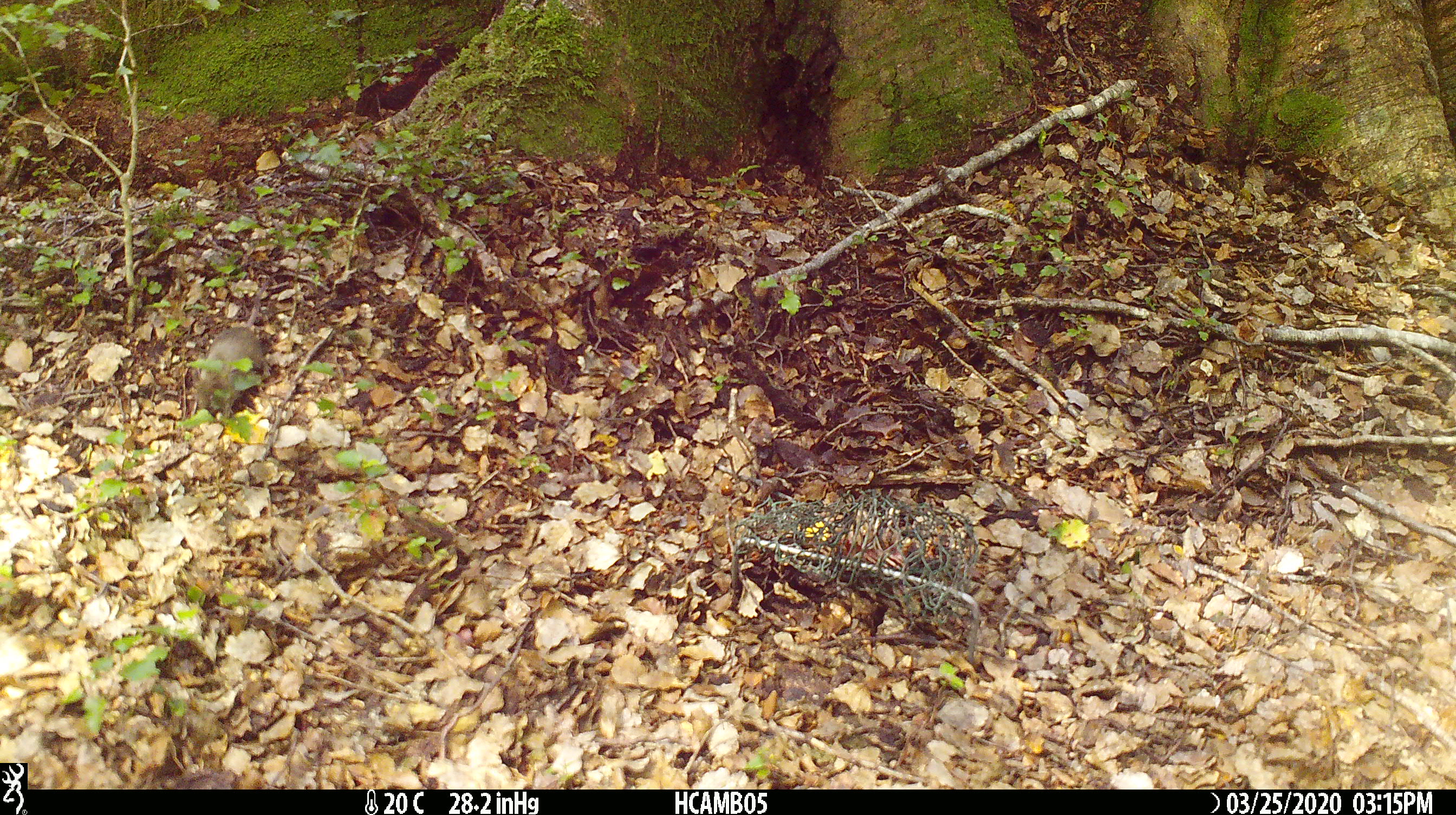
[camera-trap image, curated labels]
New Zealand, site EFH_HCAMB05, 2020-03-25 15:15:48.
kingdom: Animalia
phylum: Chordata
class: Mammalia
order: Rodentia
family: Muridae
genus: Mus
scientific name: Mus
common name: mouse